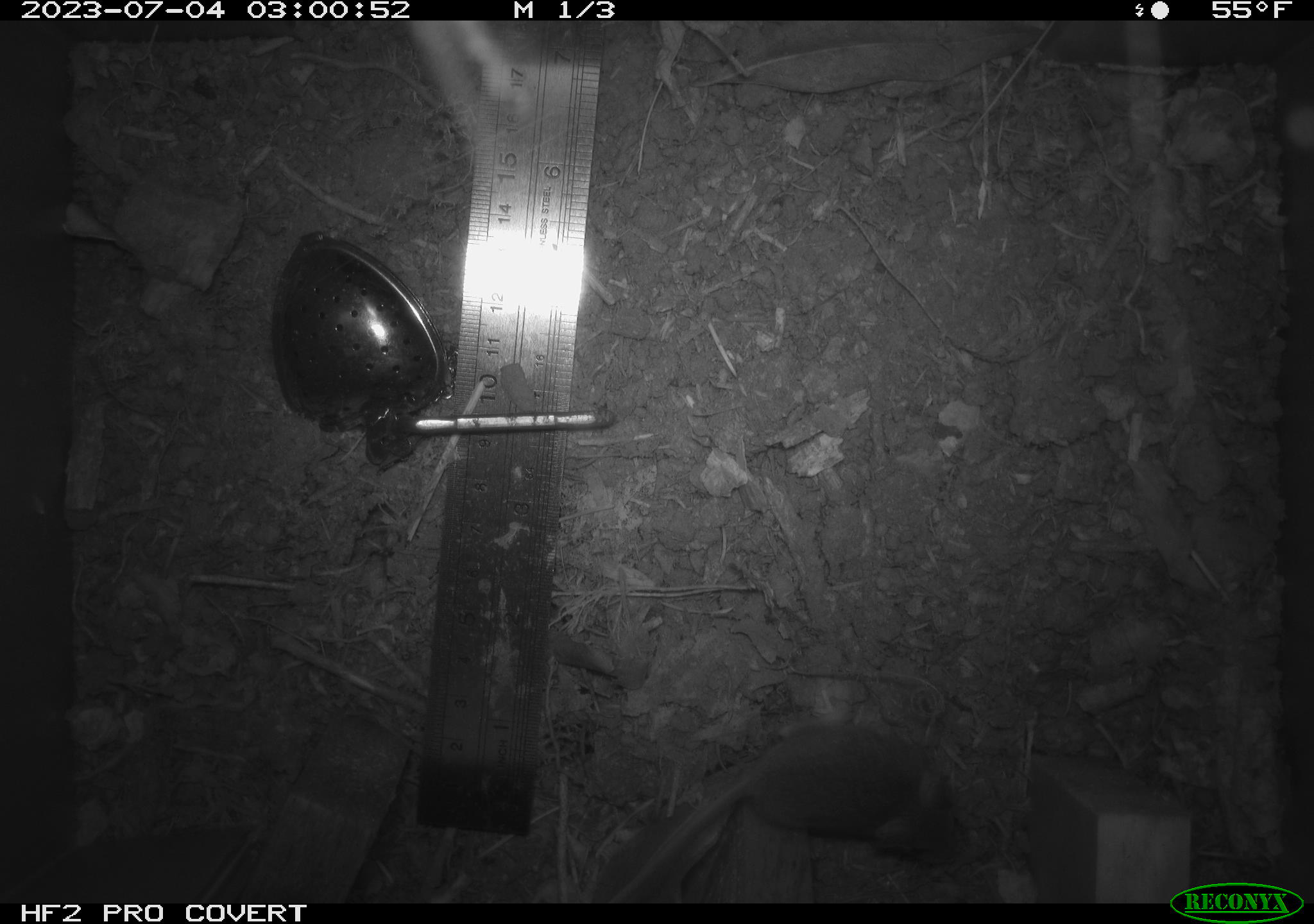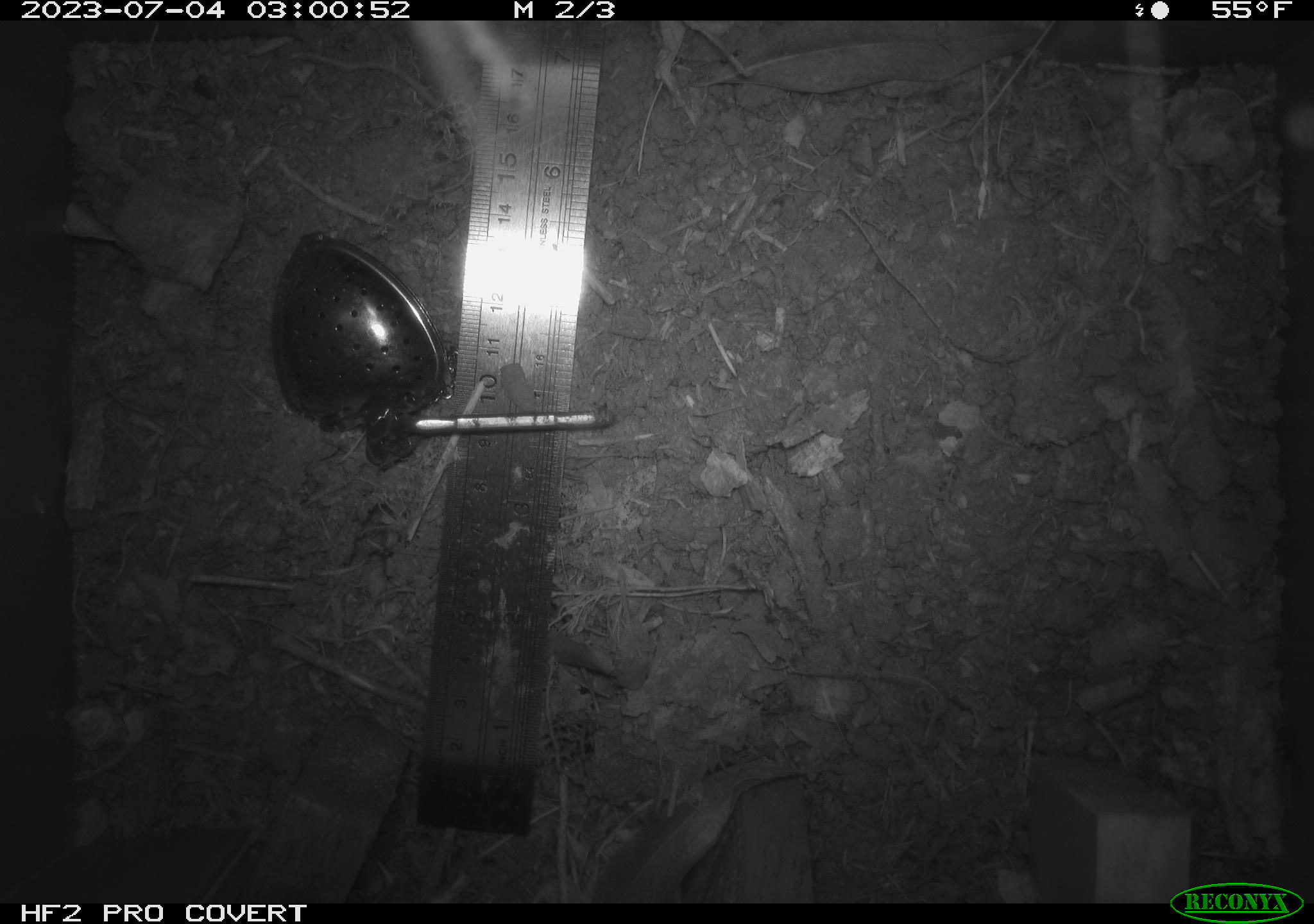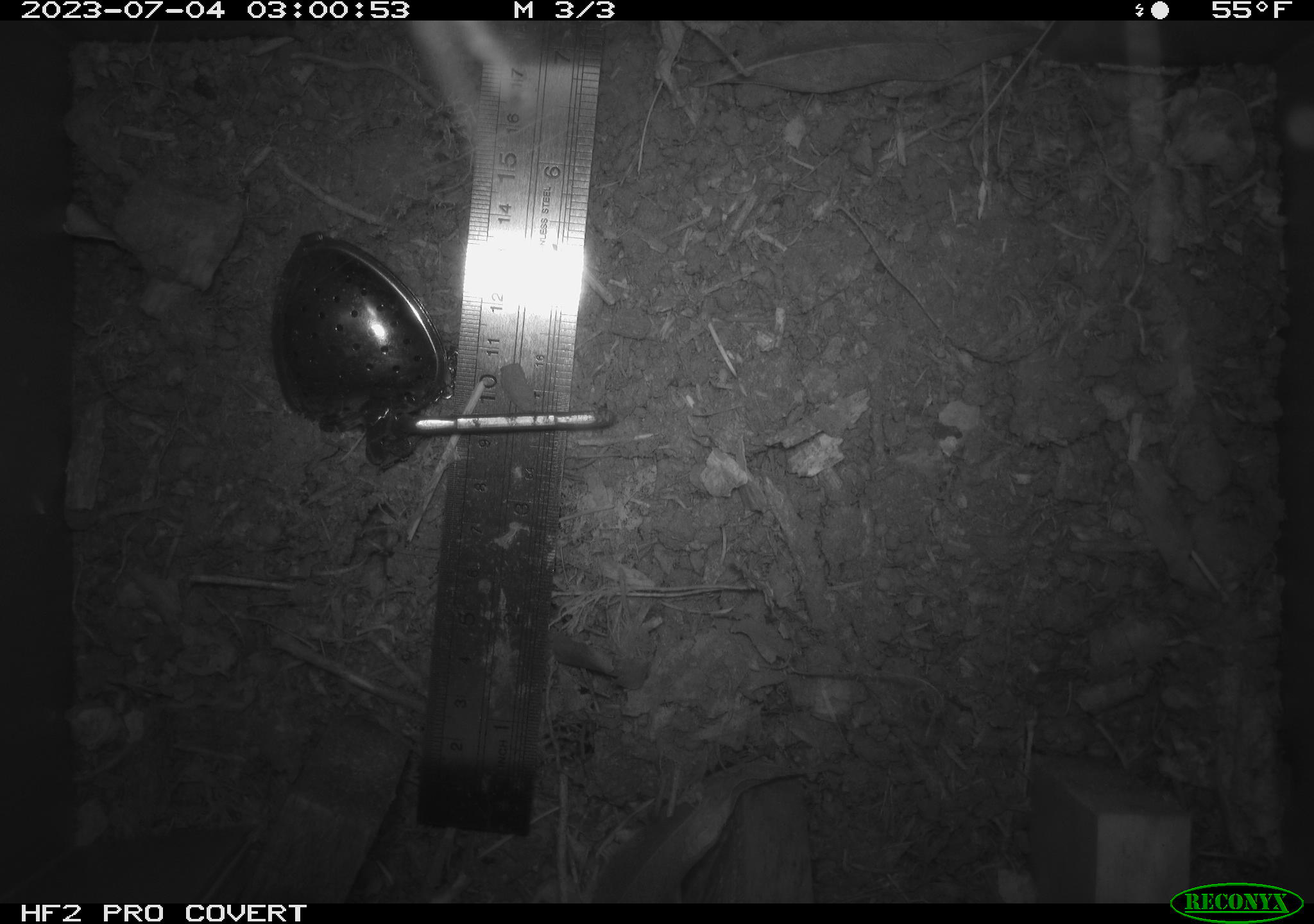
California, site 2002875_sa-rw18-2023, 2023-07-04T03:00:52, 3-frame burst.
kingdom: Animalia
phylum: Chordata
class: Mammalia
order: Rodentia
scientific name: Rodentia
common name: mouse species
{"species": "mouse species (Rodentia)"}